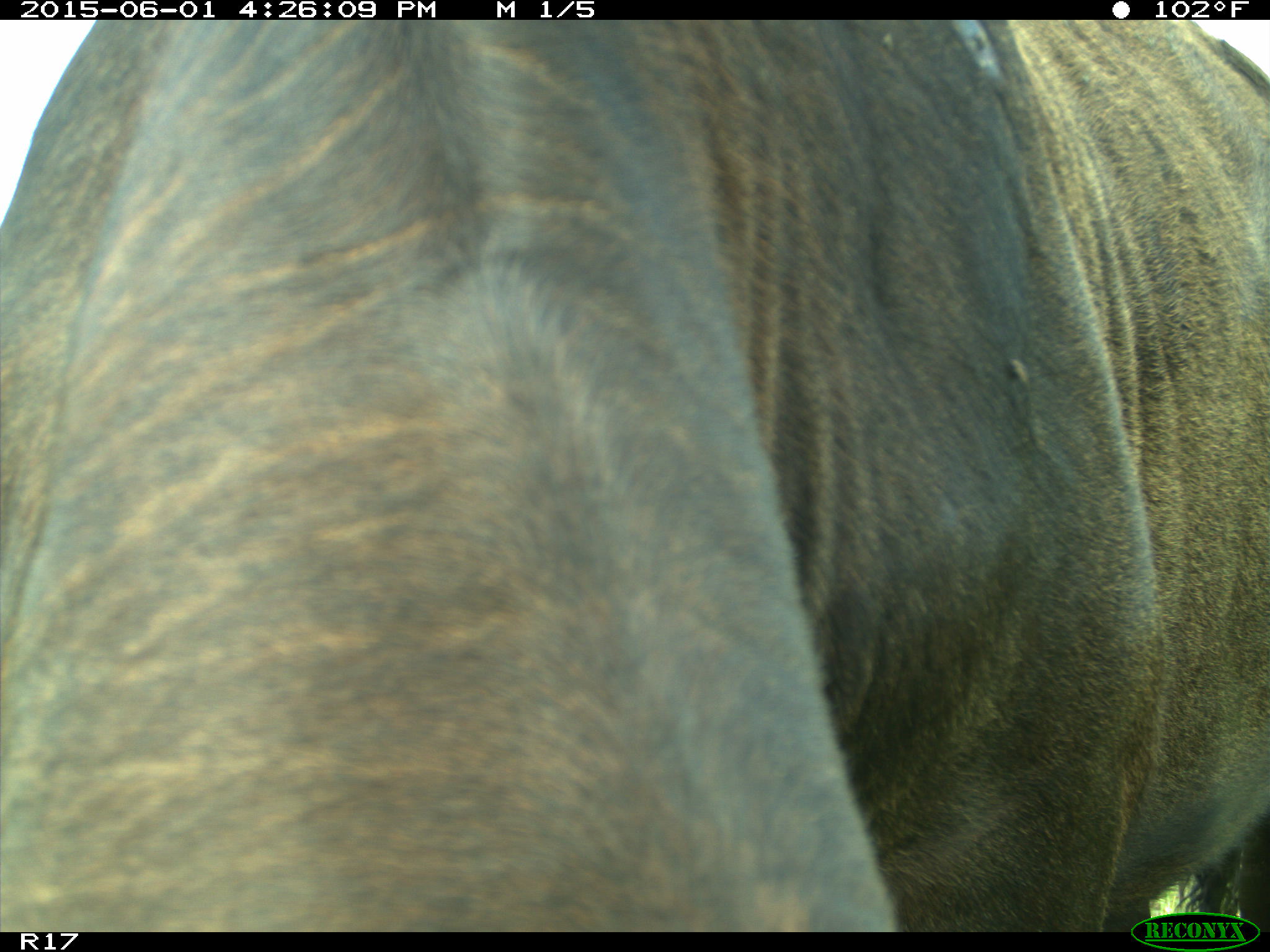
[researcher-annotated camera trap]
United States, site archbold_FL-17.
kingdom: Animalia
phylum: Chordata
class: Mammalia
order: Artiodactyla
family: Bovidae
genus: Bos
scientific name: Bos taurus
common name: domestic cow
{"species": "Bos taurus (domestic cow)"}